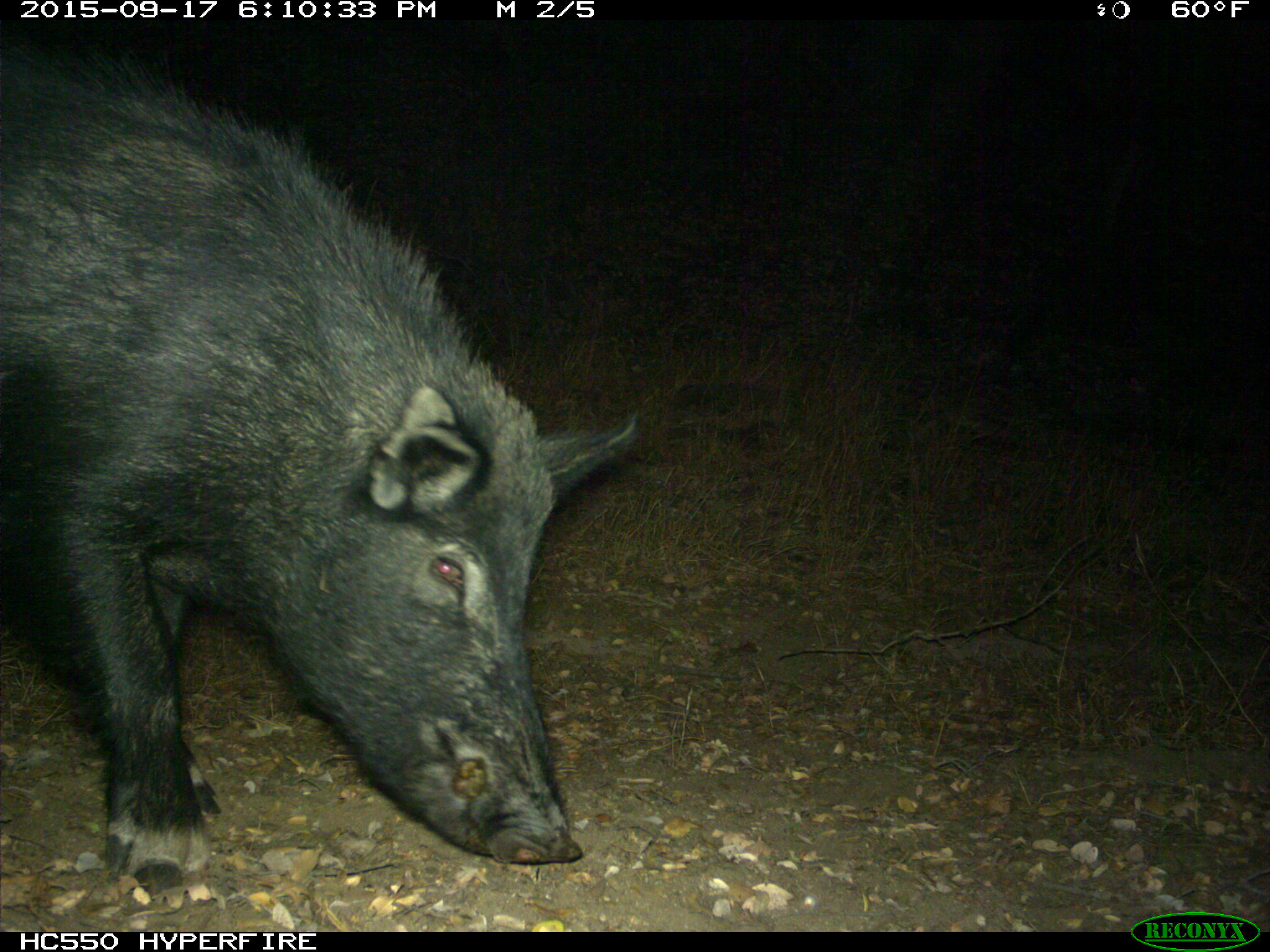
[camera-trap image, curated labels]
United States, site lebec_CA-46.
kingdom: Animalia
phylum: Chordata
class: Mammalia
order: Artiodactyla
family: Suidae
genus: Sus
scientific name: Sus scrofa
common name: wild boar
Sus scrofa (wild boar).